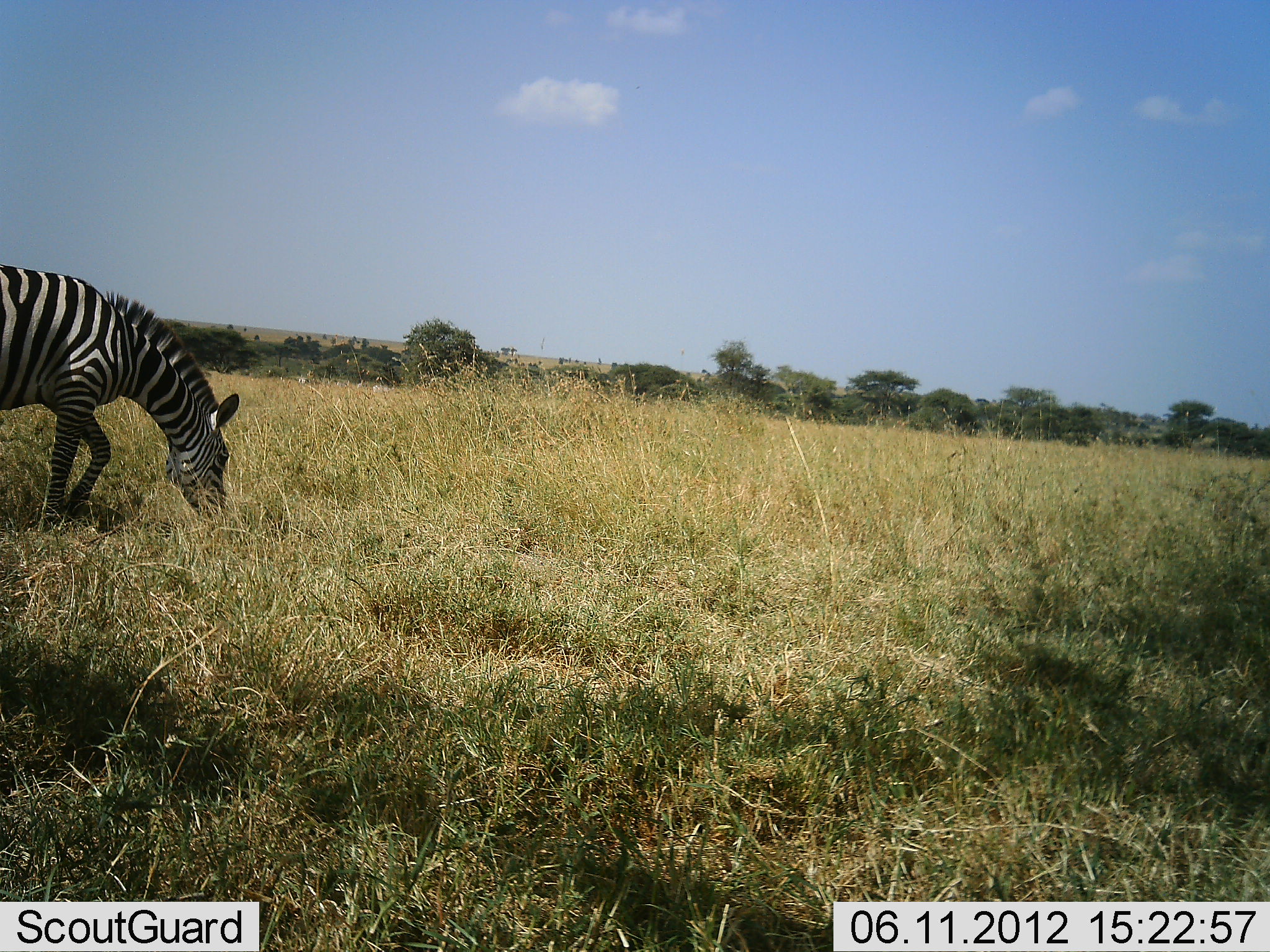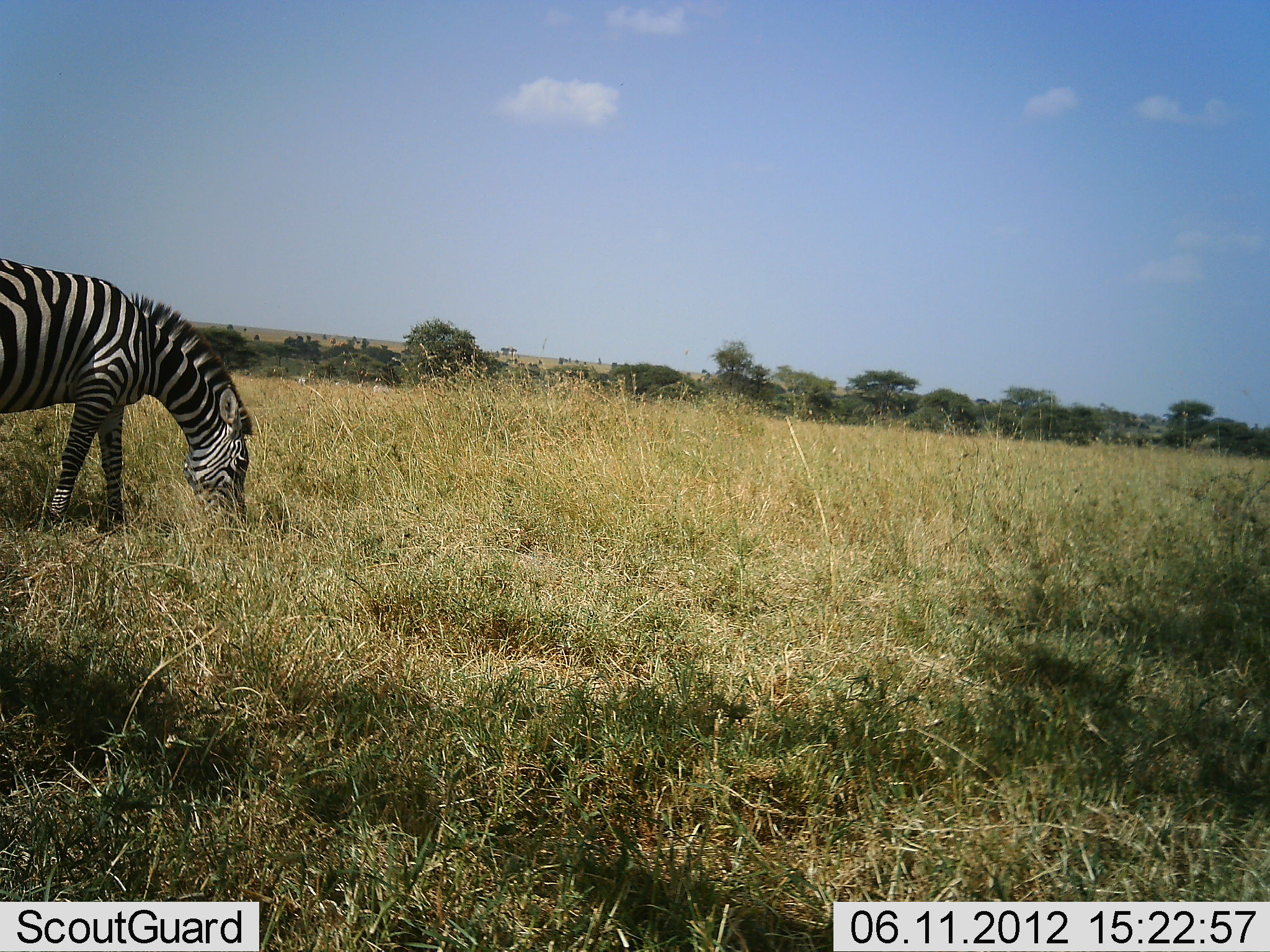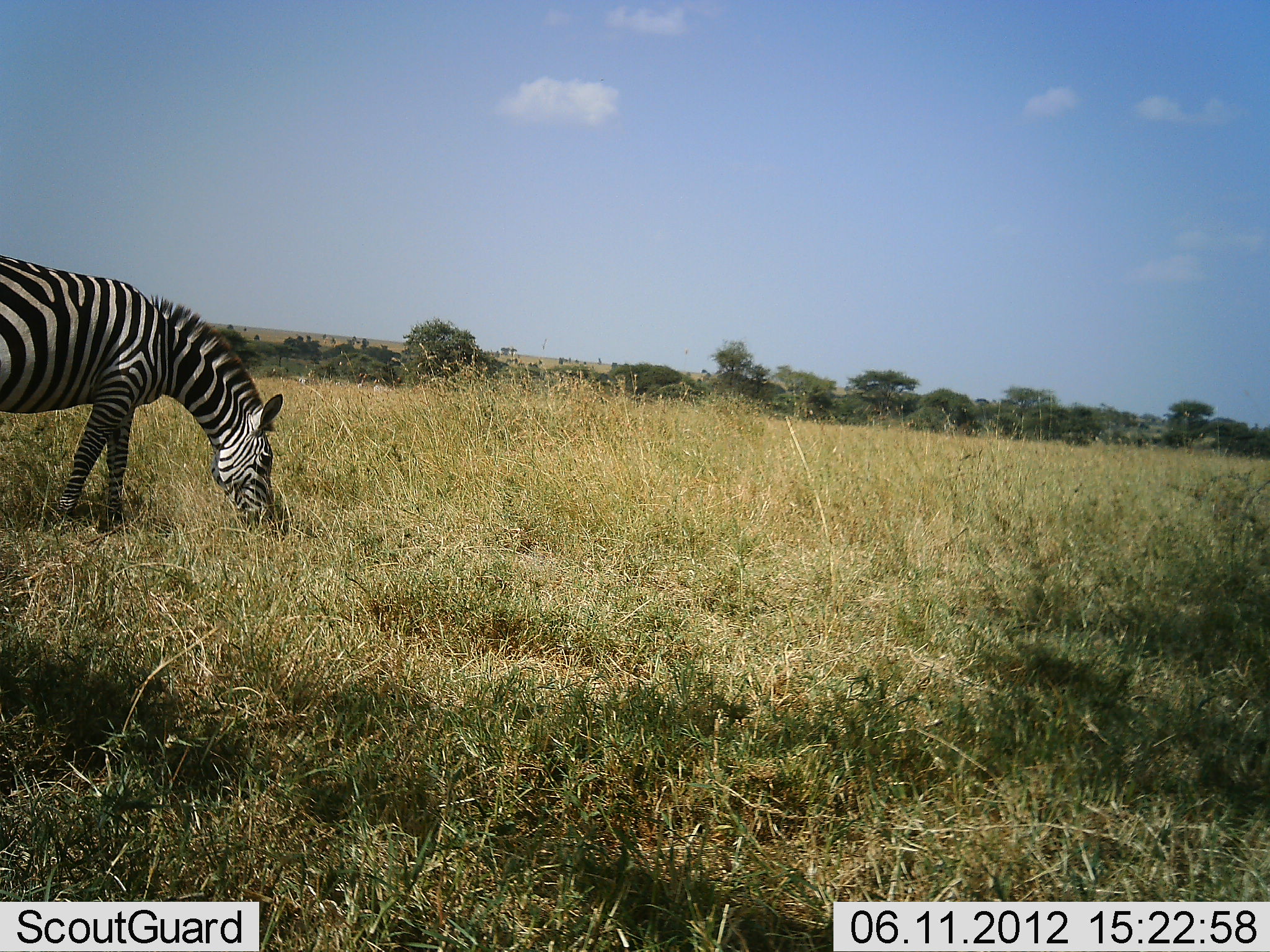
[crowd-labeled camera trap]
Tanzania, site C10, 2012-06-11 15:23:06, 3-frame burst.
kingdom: Animalia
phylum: Chordata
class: Mammalia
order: Perissodactyla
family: Equidae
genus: Equus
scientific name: Equus quagga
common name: plains zebra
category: zebra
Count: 1.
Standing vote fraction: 10%.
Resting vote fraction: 0%.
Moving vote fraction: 30%.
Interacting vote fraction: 0%.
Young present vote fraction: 0%.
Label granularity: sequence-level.